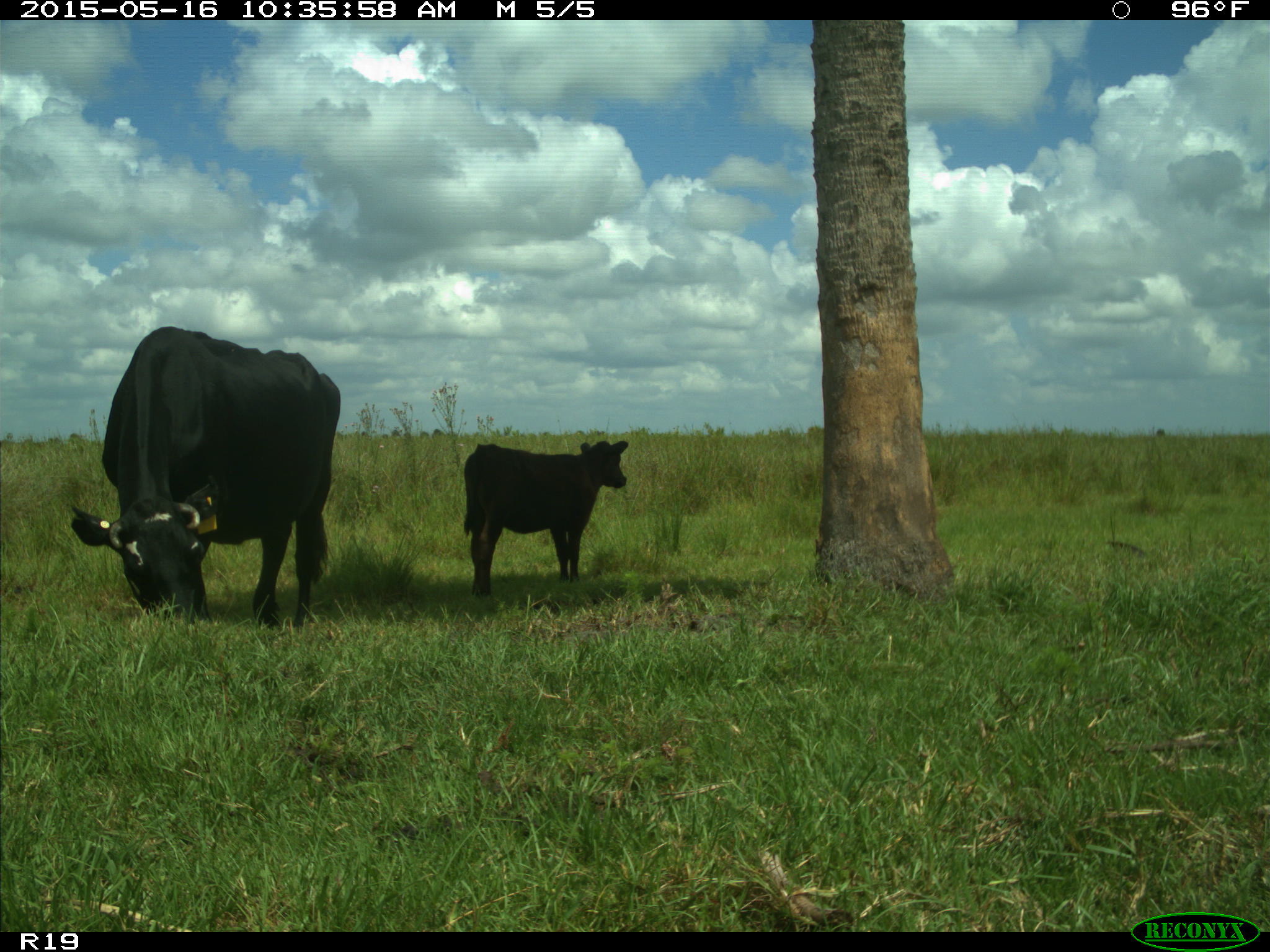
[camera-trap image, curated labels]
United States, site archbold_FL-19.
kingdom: Animalia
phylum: Chordata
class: Mammalia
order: Artiodactyla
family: Bovidae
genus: Bos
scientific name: Bos taurus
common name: domestic cow